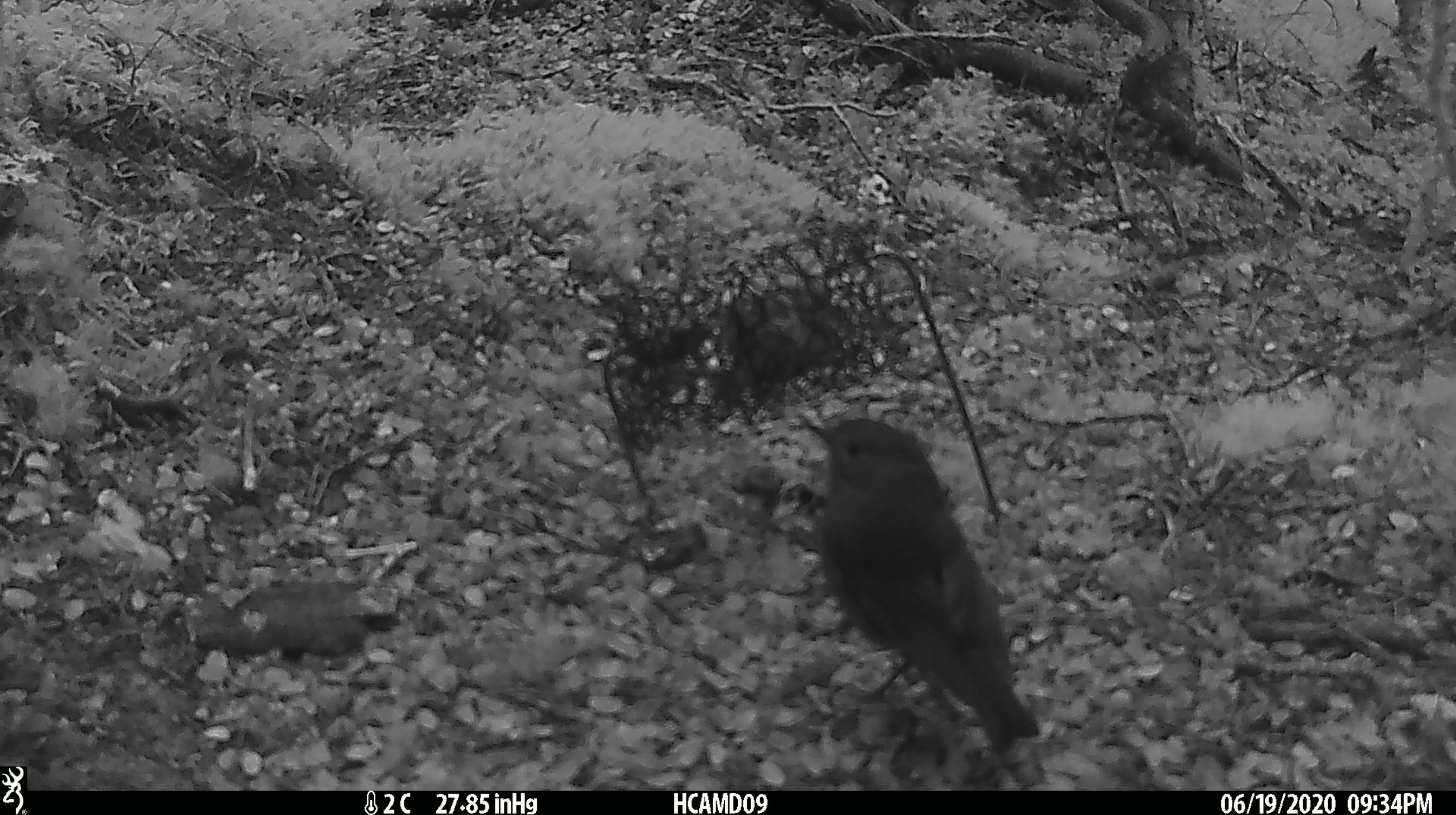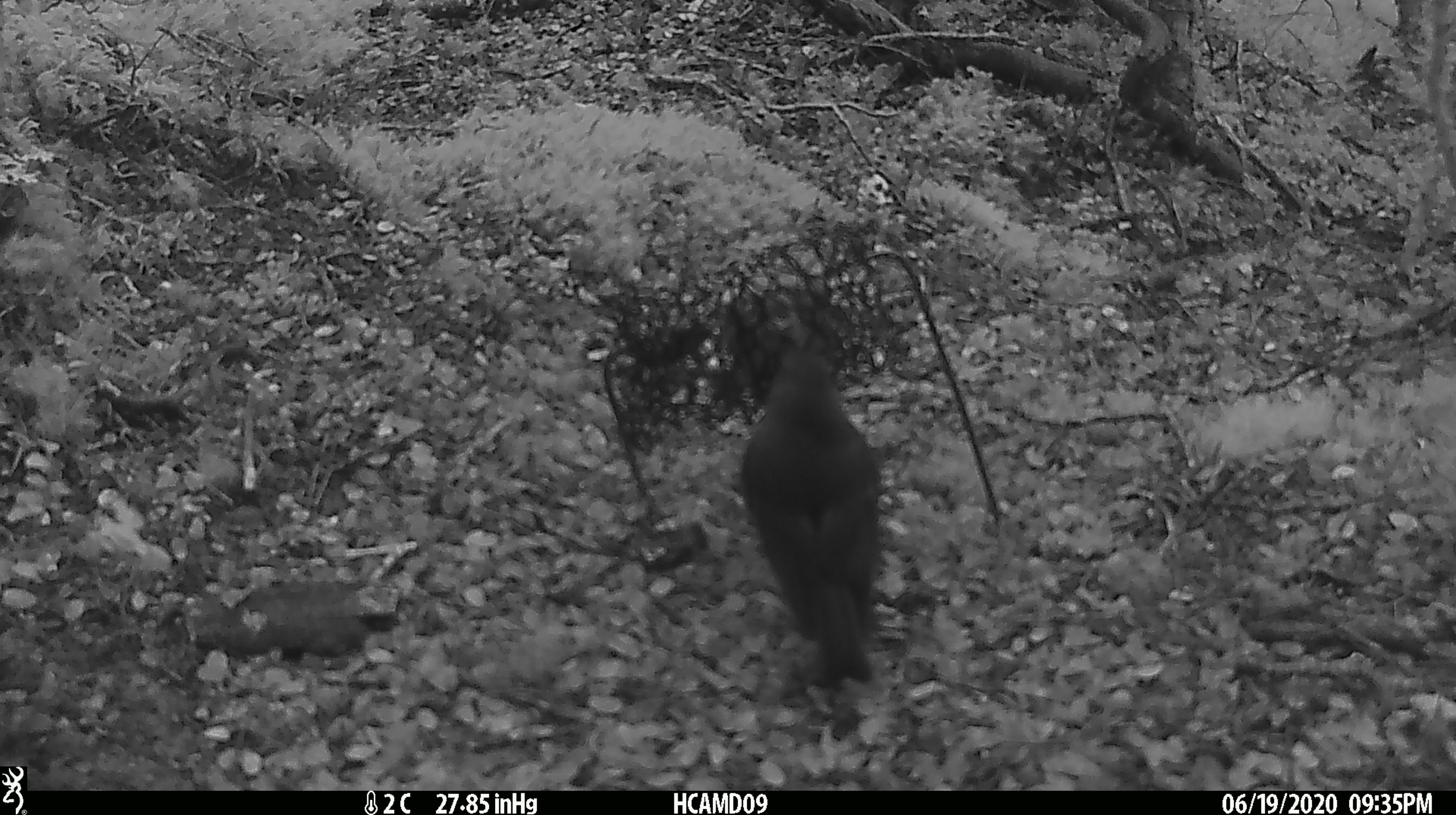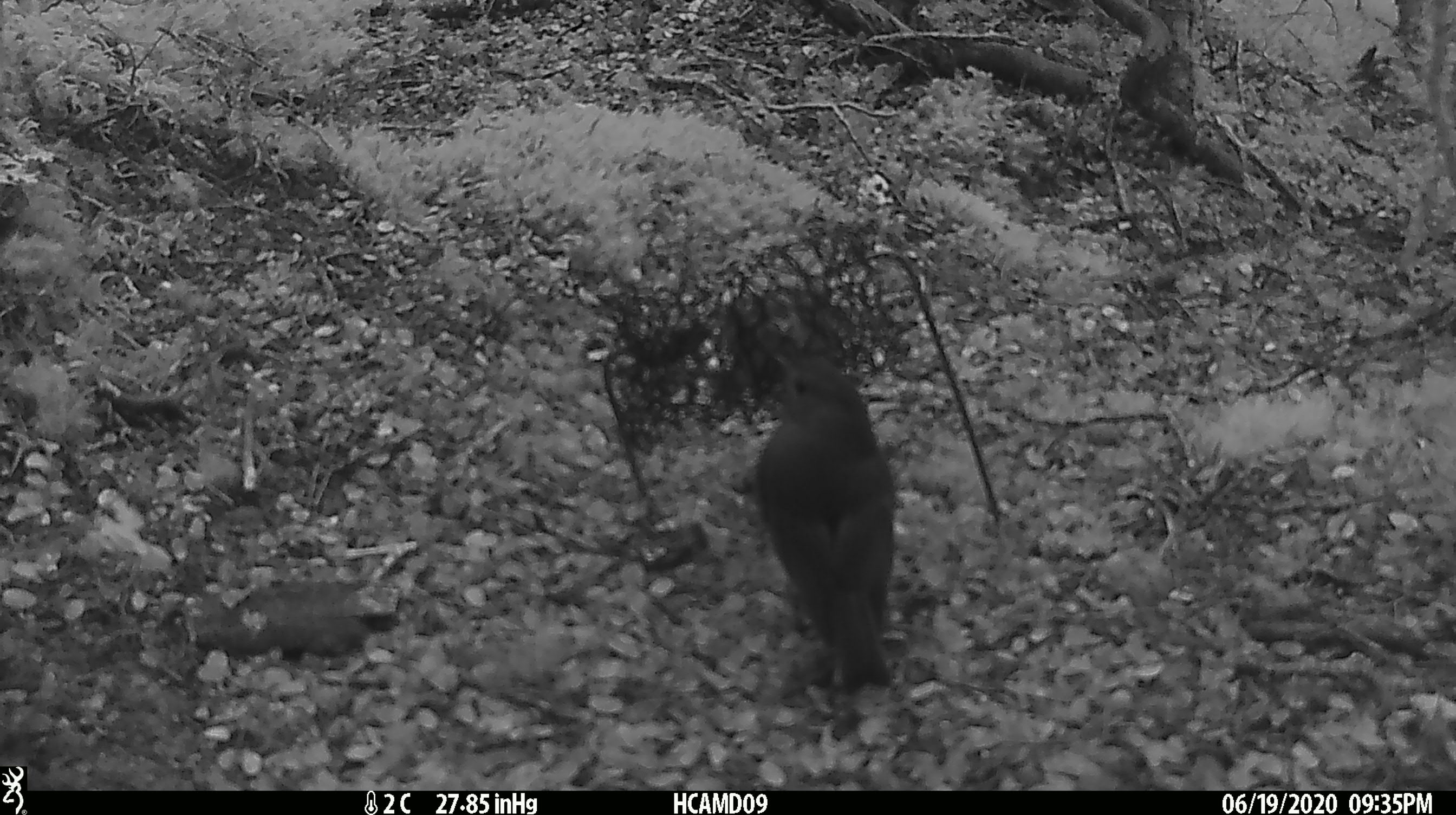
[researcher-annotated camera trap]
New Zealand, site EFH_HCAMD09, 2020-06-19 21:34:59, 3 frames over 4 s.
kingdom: Animalia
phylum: Chordata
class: Aves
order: Passeriformes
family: Petroicidae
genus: Petroica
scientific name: Petroica australis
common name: new zealand robin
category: robin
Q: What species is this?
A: Robin (new zealand robin) (Petroica australis).